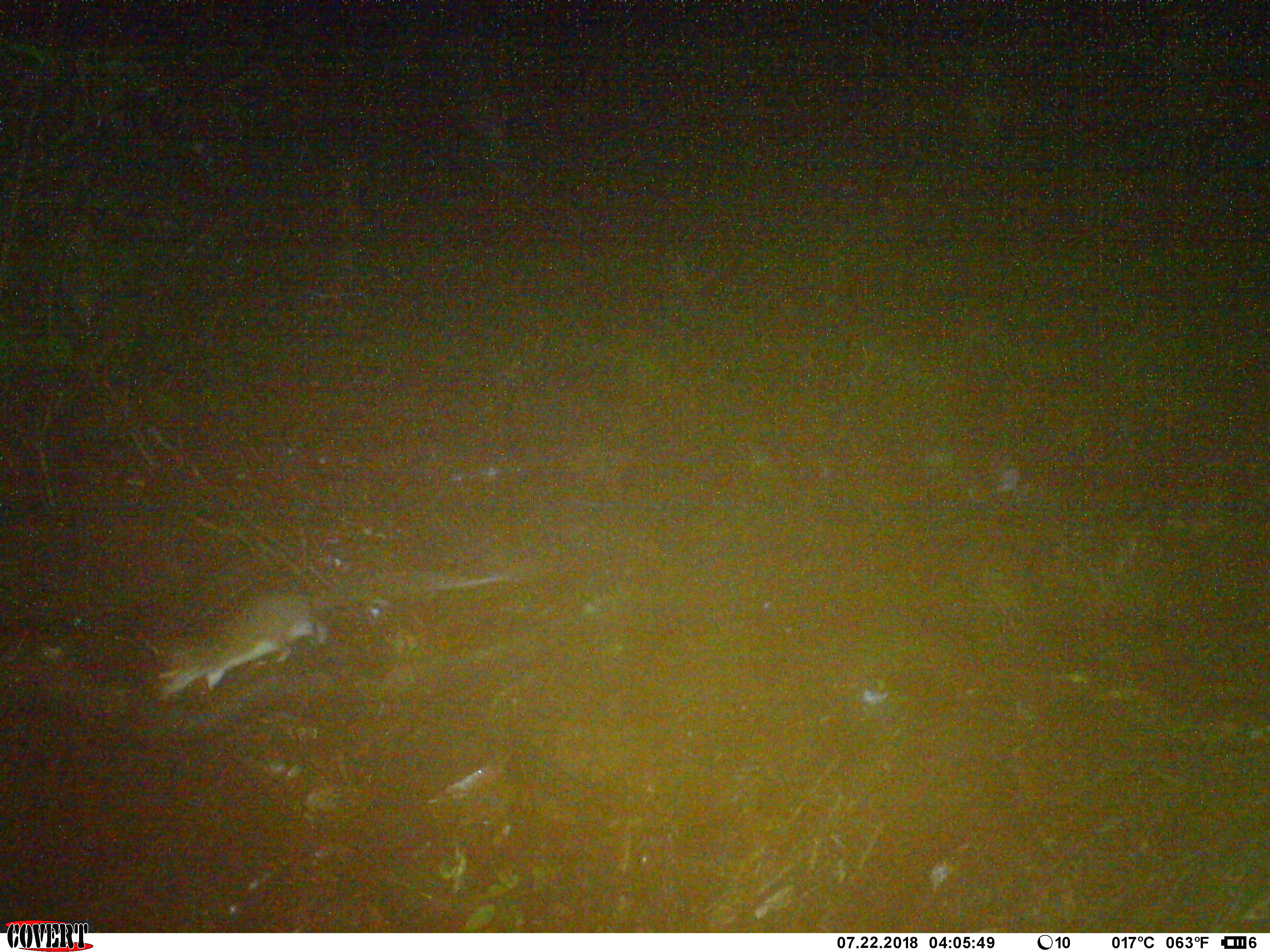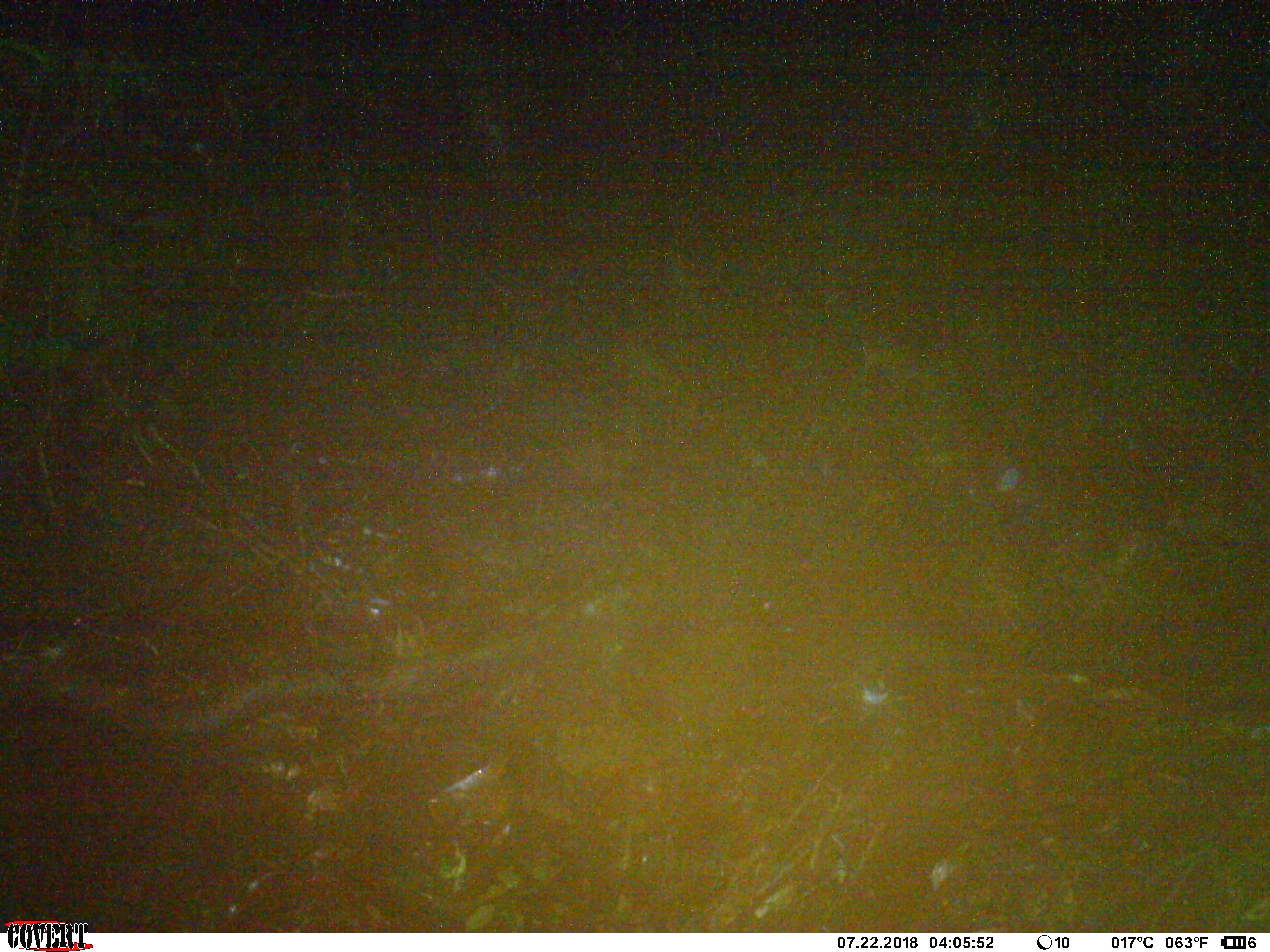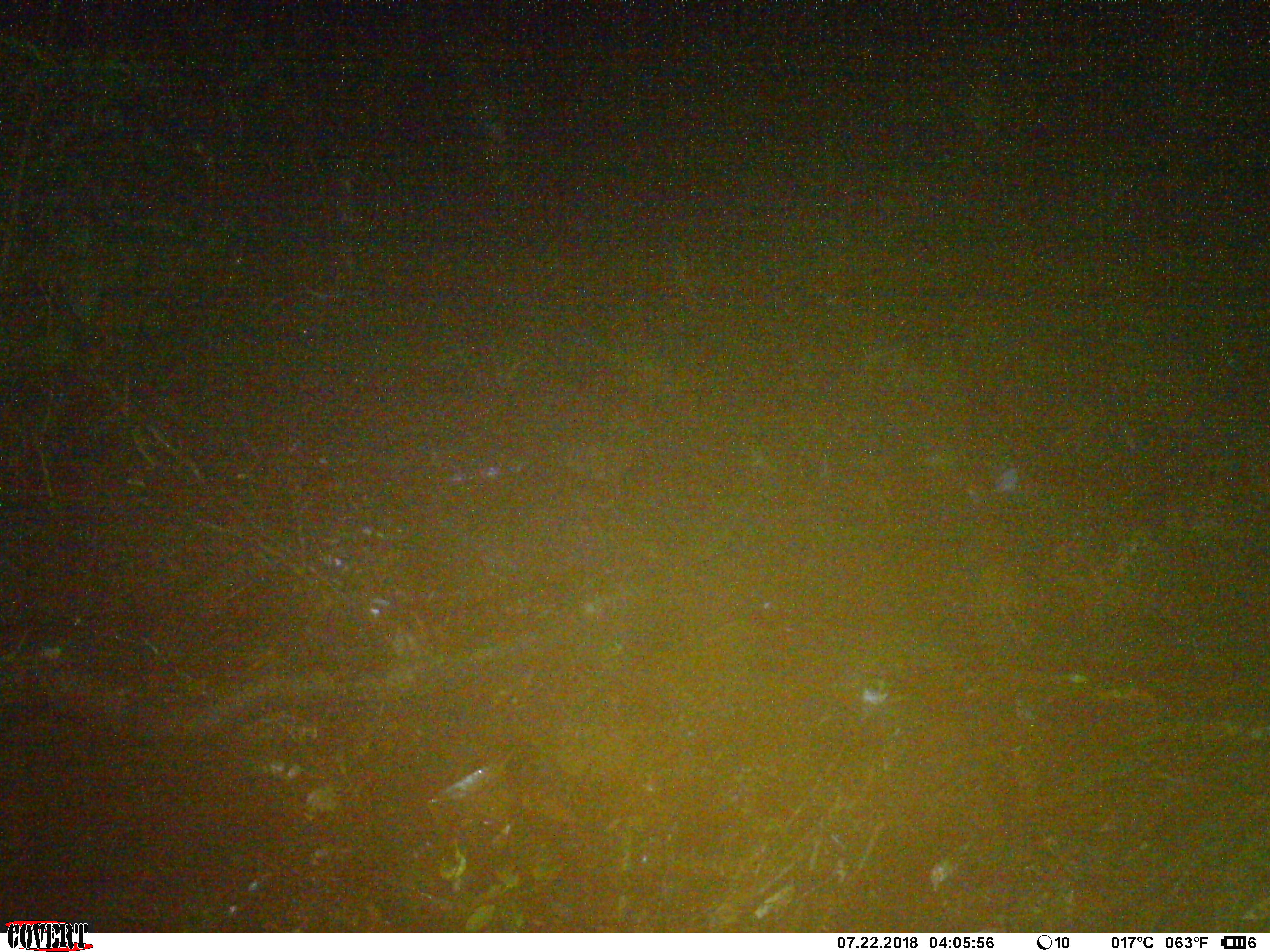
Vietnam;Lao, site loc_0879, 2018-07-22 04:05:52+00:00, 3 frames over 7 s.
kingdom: Animalia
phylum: Chordata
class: Mammalia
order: Rodentia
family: Muridae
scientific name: Muridae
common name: old-world mice and rats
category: unidentified murid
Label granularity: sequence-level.